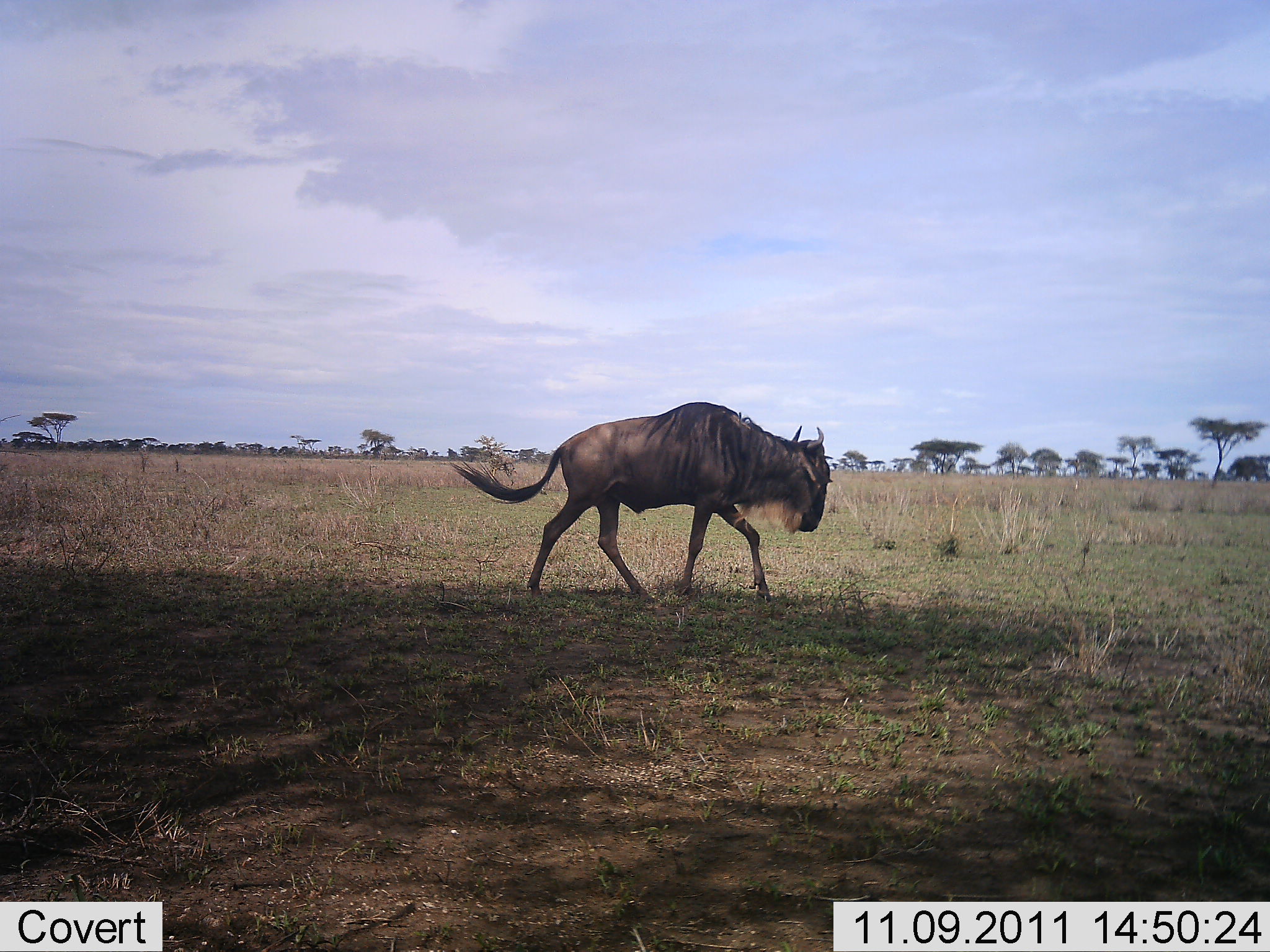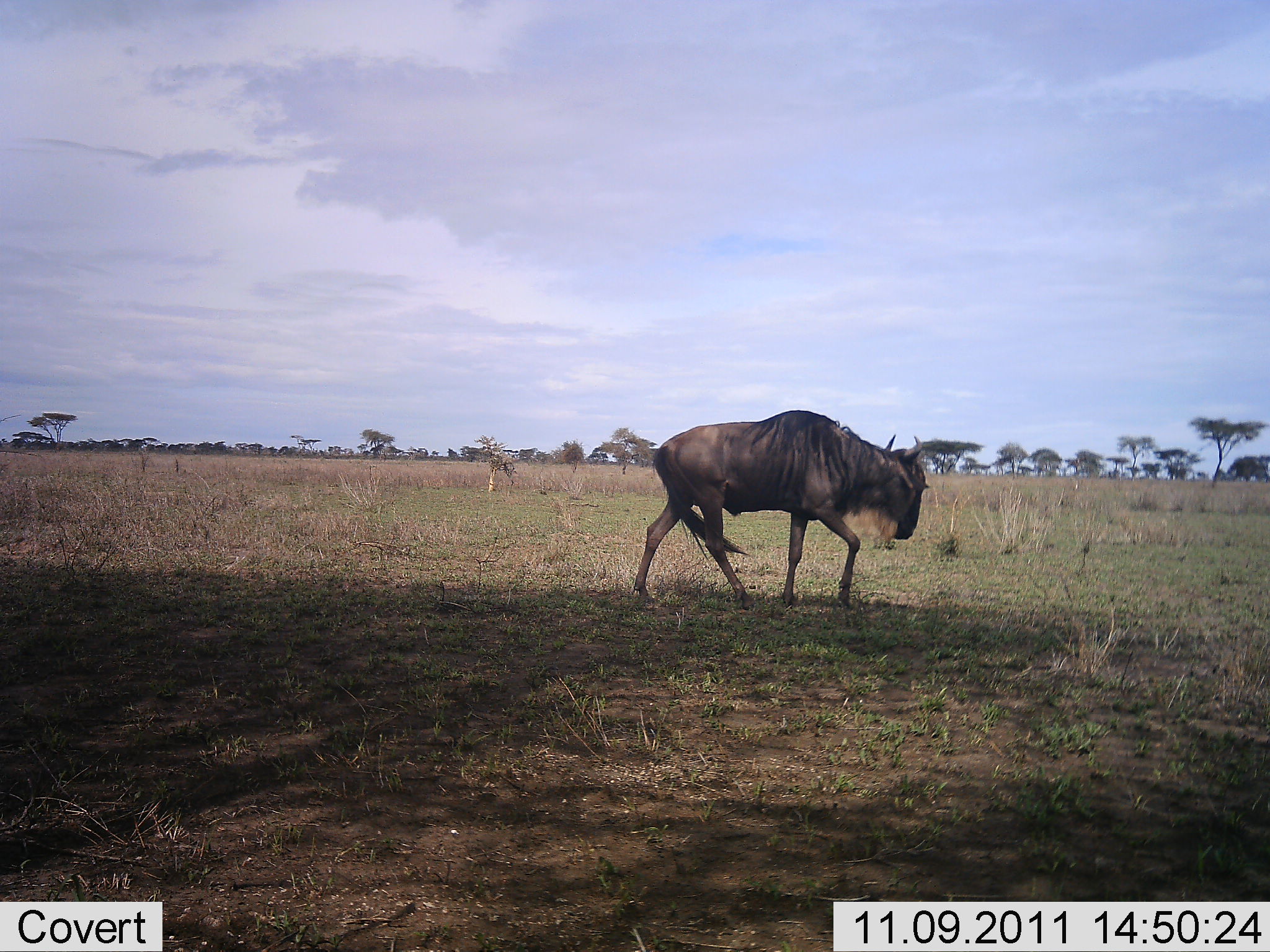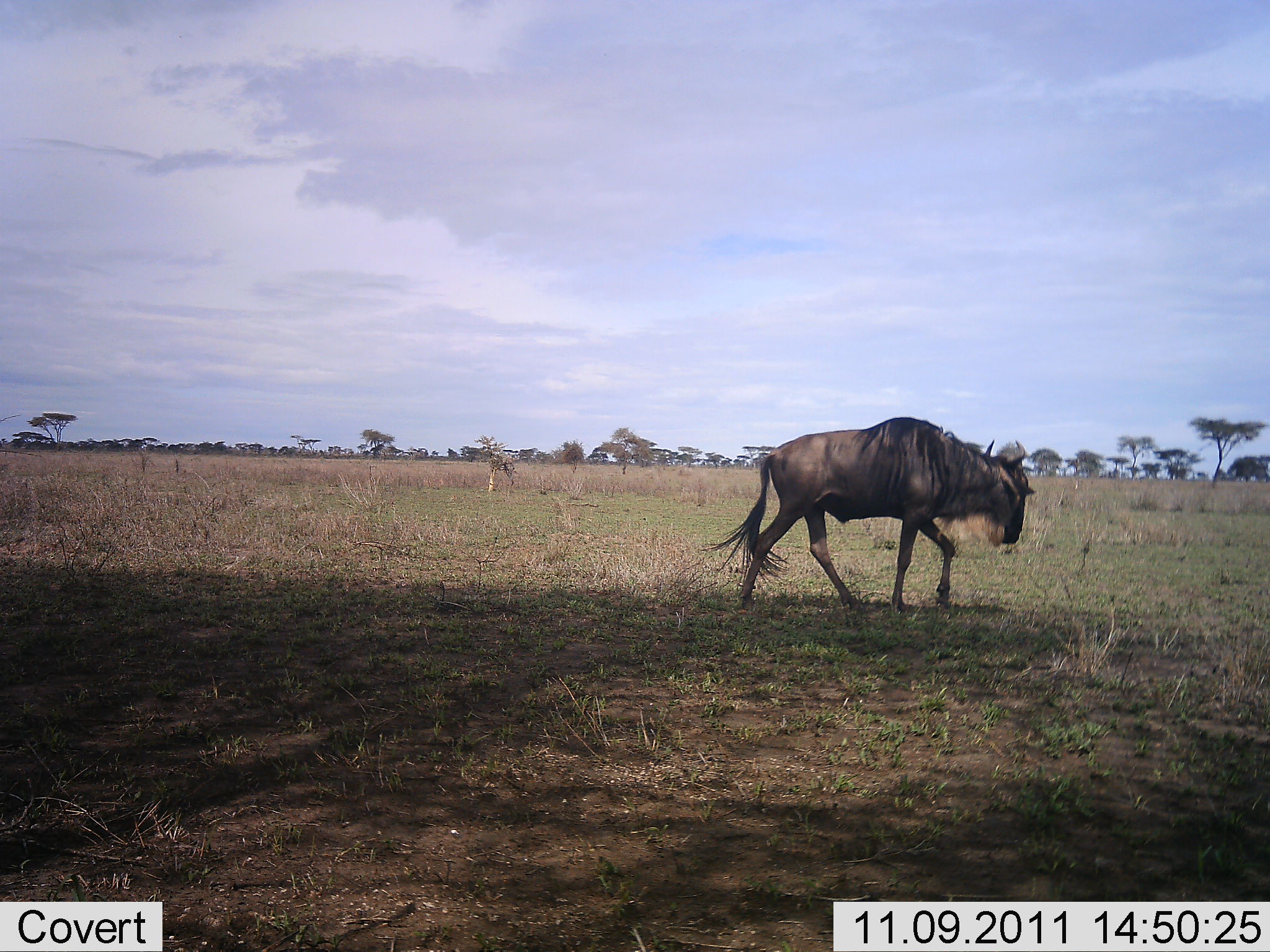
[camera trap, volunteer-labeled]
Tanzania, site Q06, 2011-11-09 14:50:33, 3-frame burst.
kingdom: Animalia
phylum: Chordata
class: Mammalia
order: Artiodactyla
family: Bovidae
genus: Connochaetes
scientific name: Connochaetes taurinus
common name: blue wildebeest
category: wildebeest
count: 1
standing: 0%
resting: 0%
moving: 100%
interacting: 0%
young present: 0%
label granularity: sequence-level